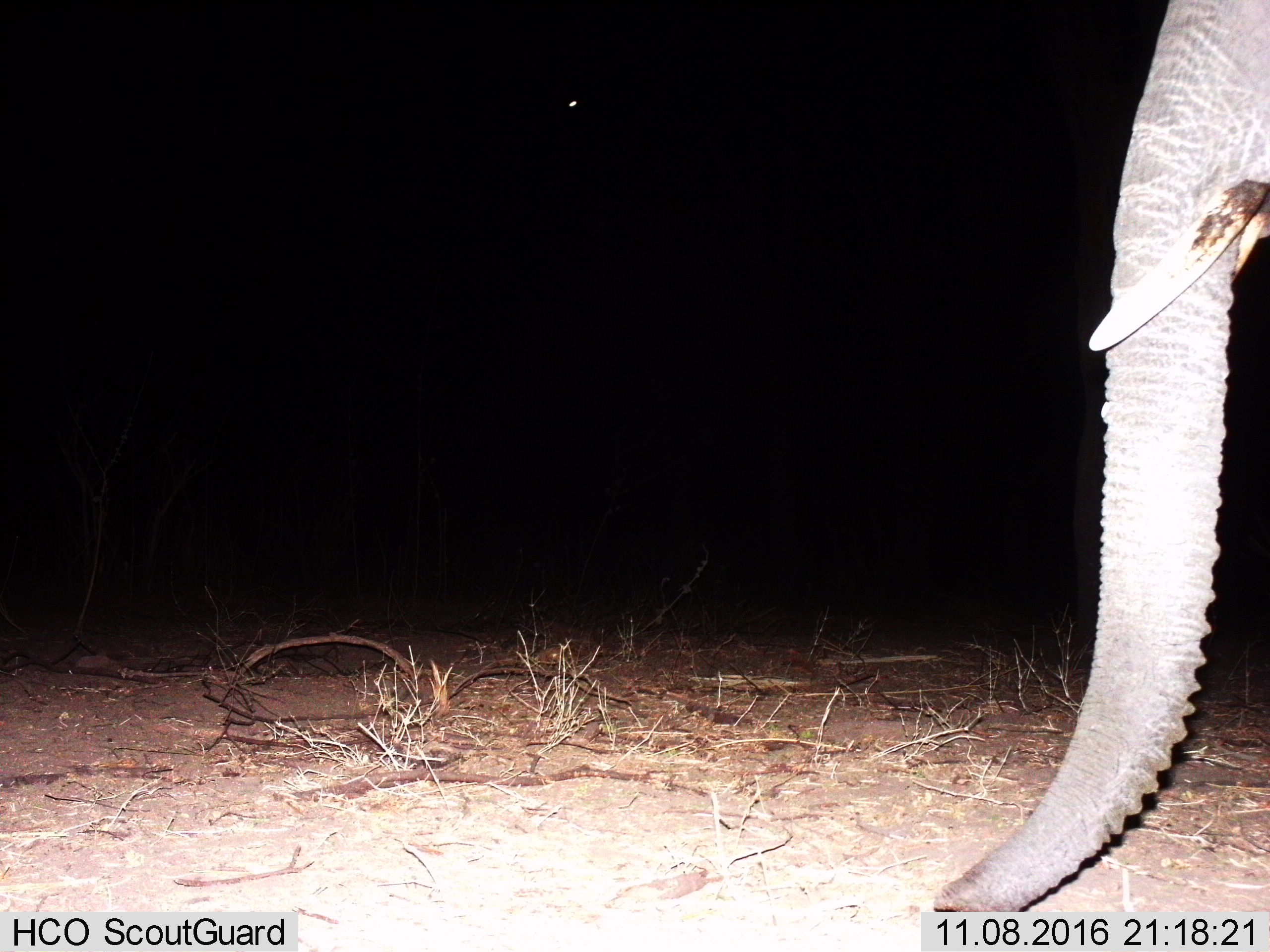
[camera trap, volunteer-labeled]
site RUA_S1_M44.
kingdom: Animalia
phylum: Chordata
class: Mammalia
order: Proboscidea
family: Elephantidae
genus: Loxodonta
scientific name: Loxodonta africana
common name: african bush elephant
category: elephant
Elephant (african bush elephant) (Loxodonta africana), count 1. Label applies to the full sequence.